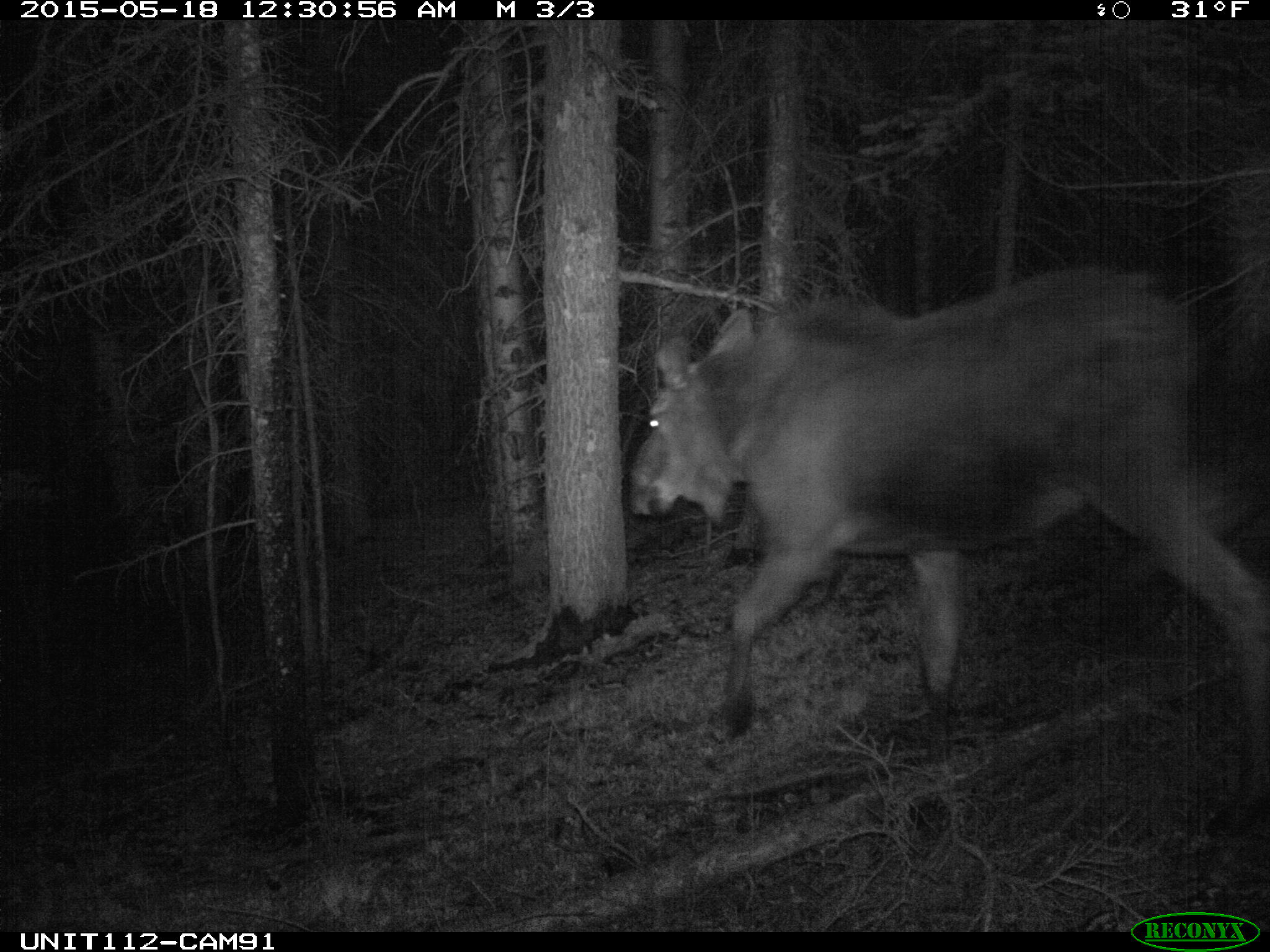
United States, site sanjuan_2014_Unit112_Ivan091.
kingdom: Animalia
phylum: Chordata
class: Mammalia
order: Artiodactyla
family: Cervidae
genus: Alces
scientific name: Alces alces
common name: moose